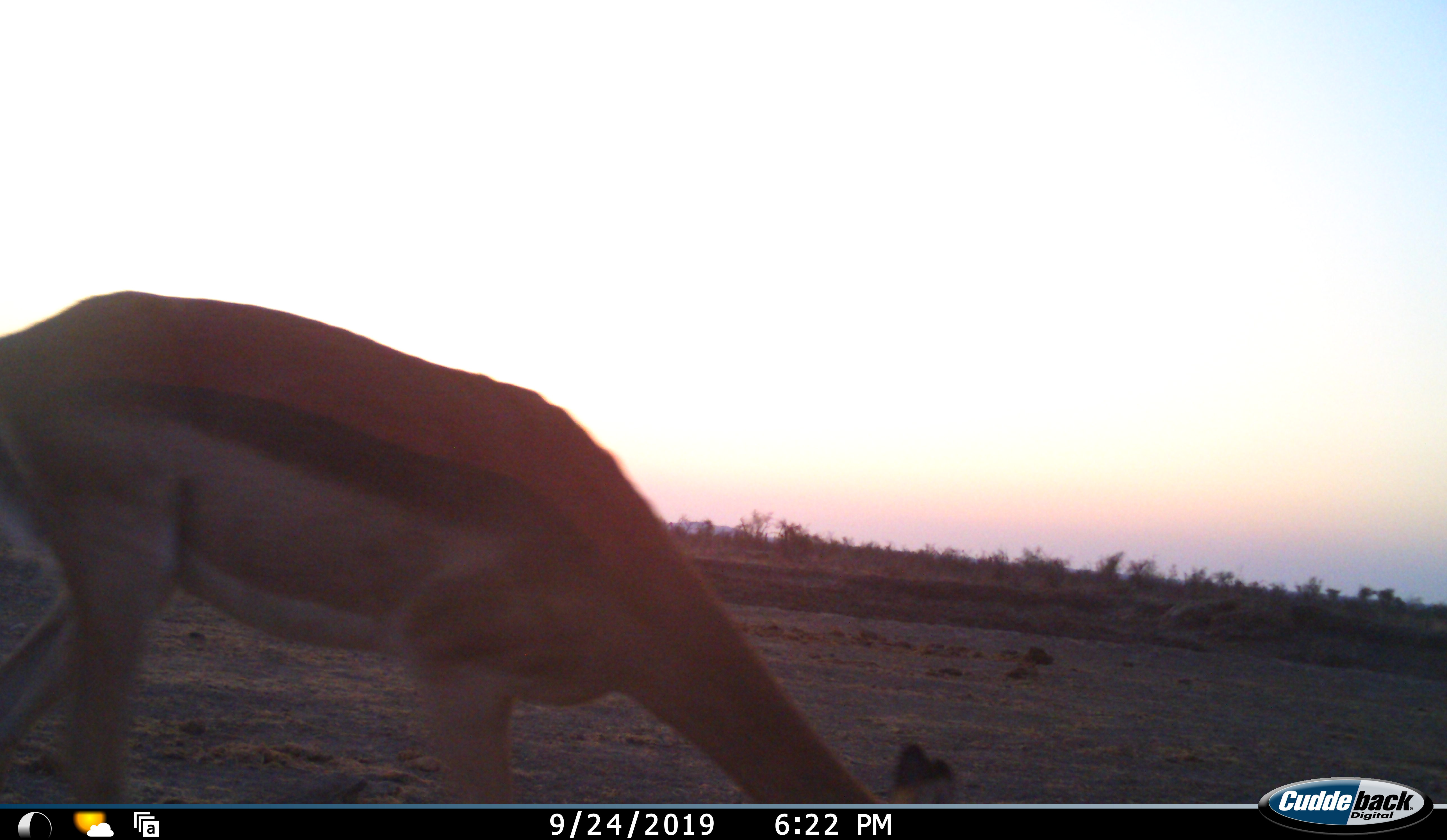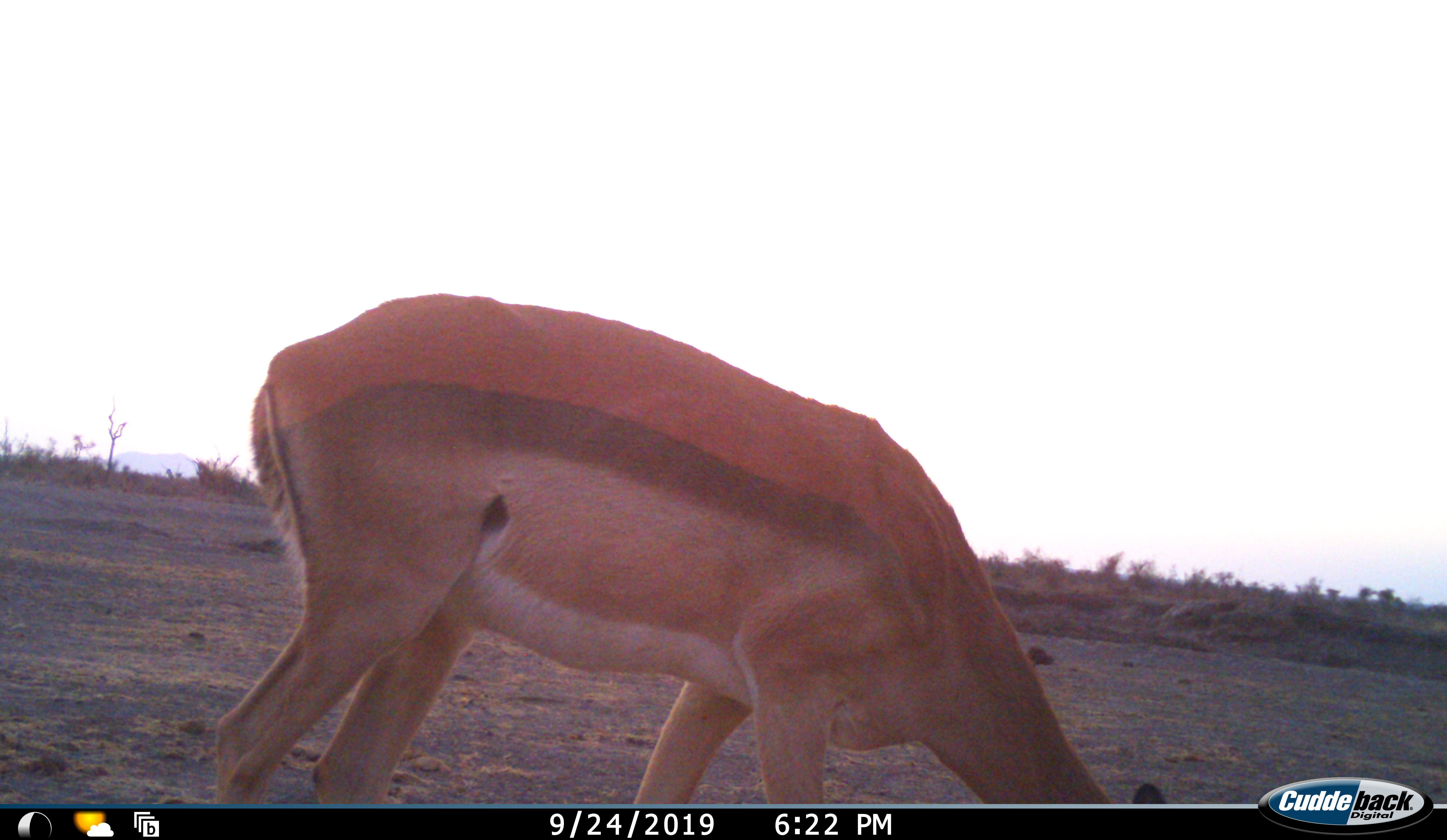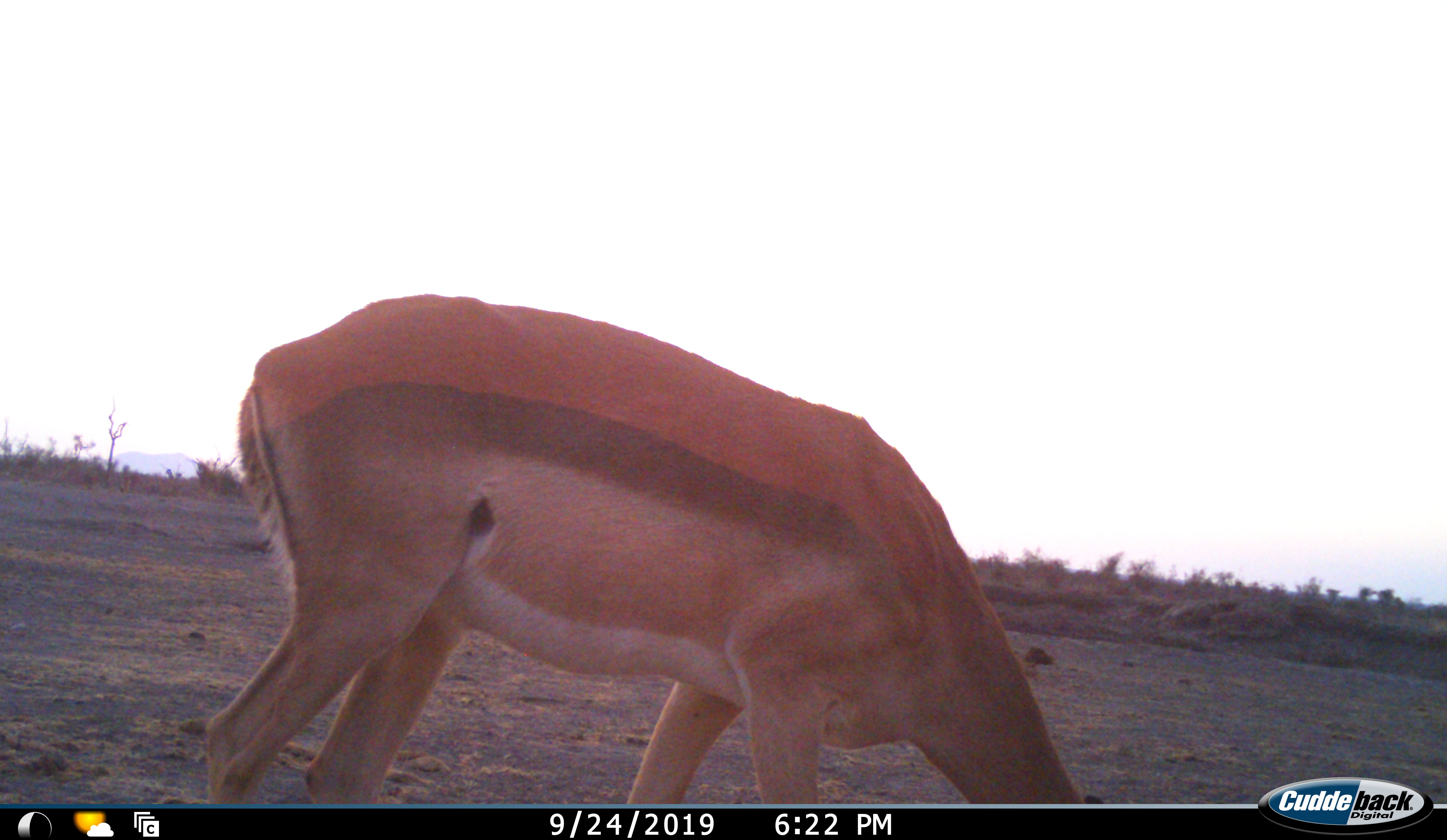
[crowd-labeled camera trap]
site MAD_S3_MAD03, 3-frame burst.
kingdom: Animalia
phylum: Chordata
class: Mammalia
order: Artiodactyla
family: Bovidae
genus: Aepyceros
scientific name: Aepyceros melampus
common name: impala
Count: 1.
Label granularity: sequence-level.